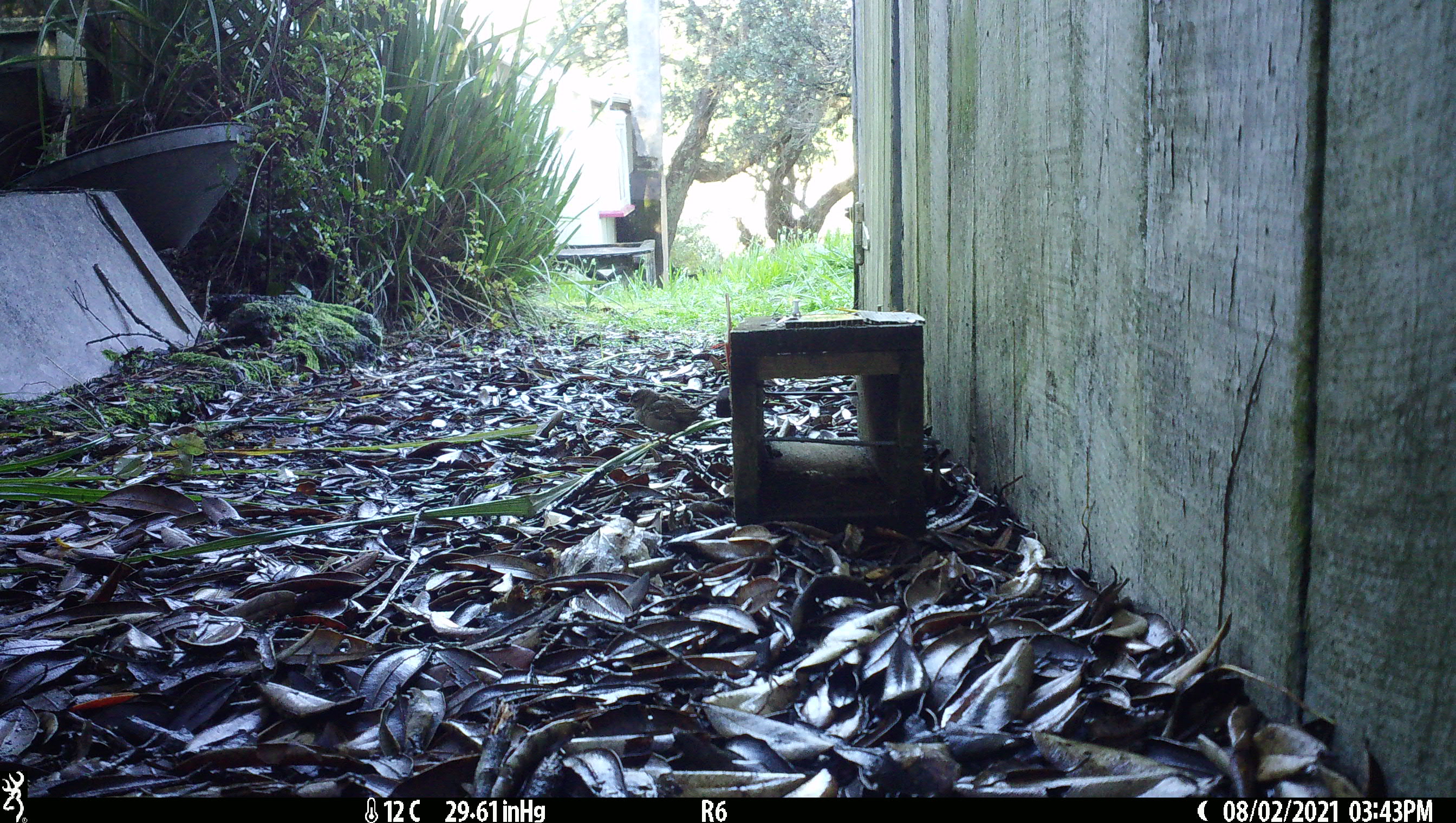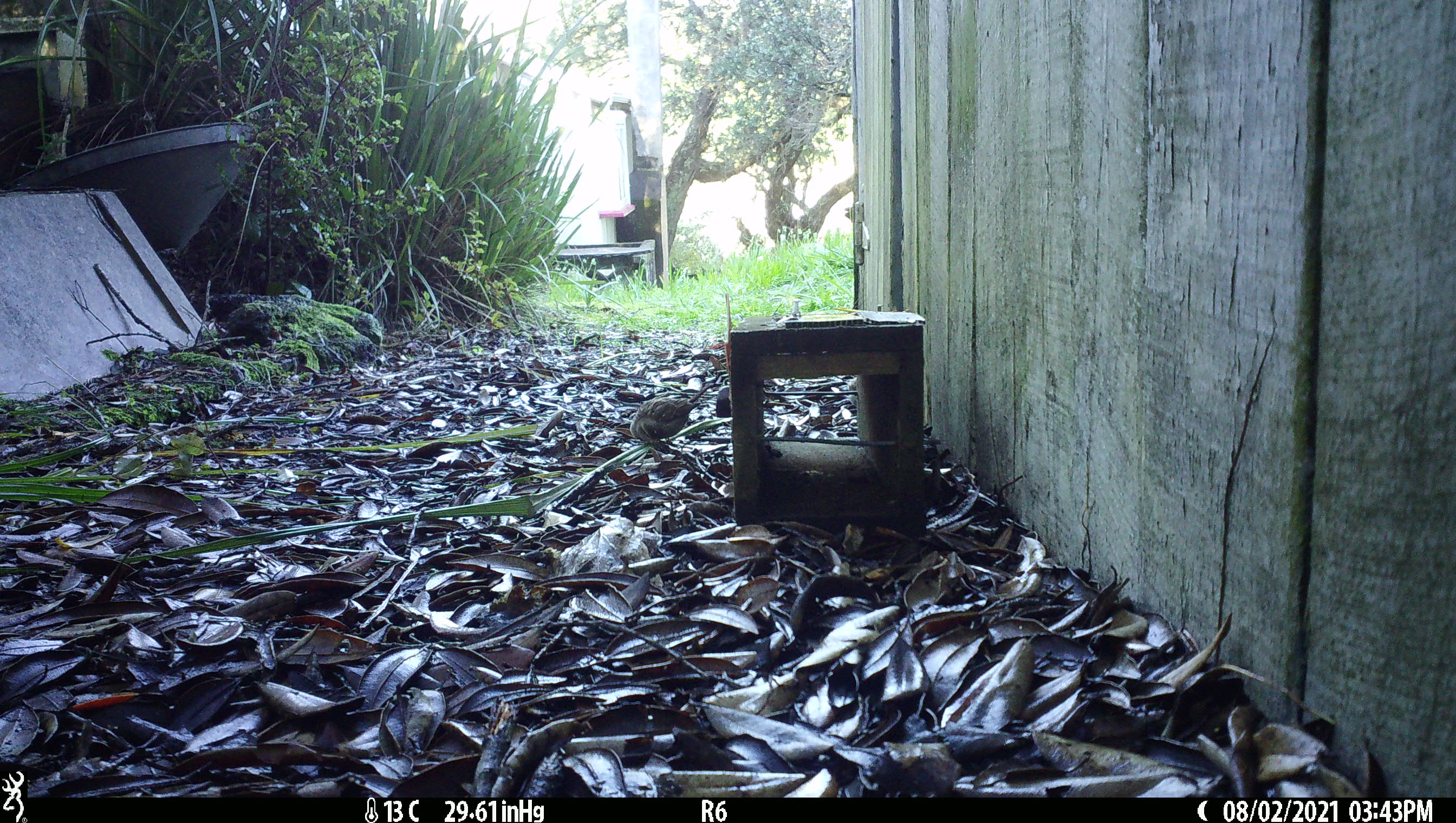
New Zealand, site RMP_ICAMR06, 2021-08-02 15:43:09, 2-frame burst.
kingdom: Animalia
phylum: Chordata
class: Aves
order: Passeriformes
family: Passeridae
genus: Passer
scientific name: Passer domesticus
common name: house sparrow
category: sparrow